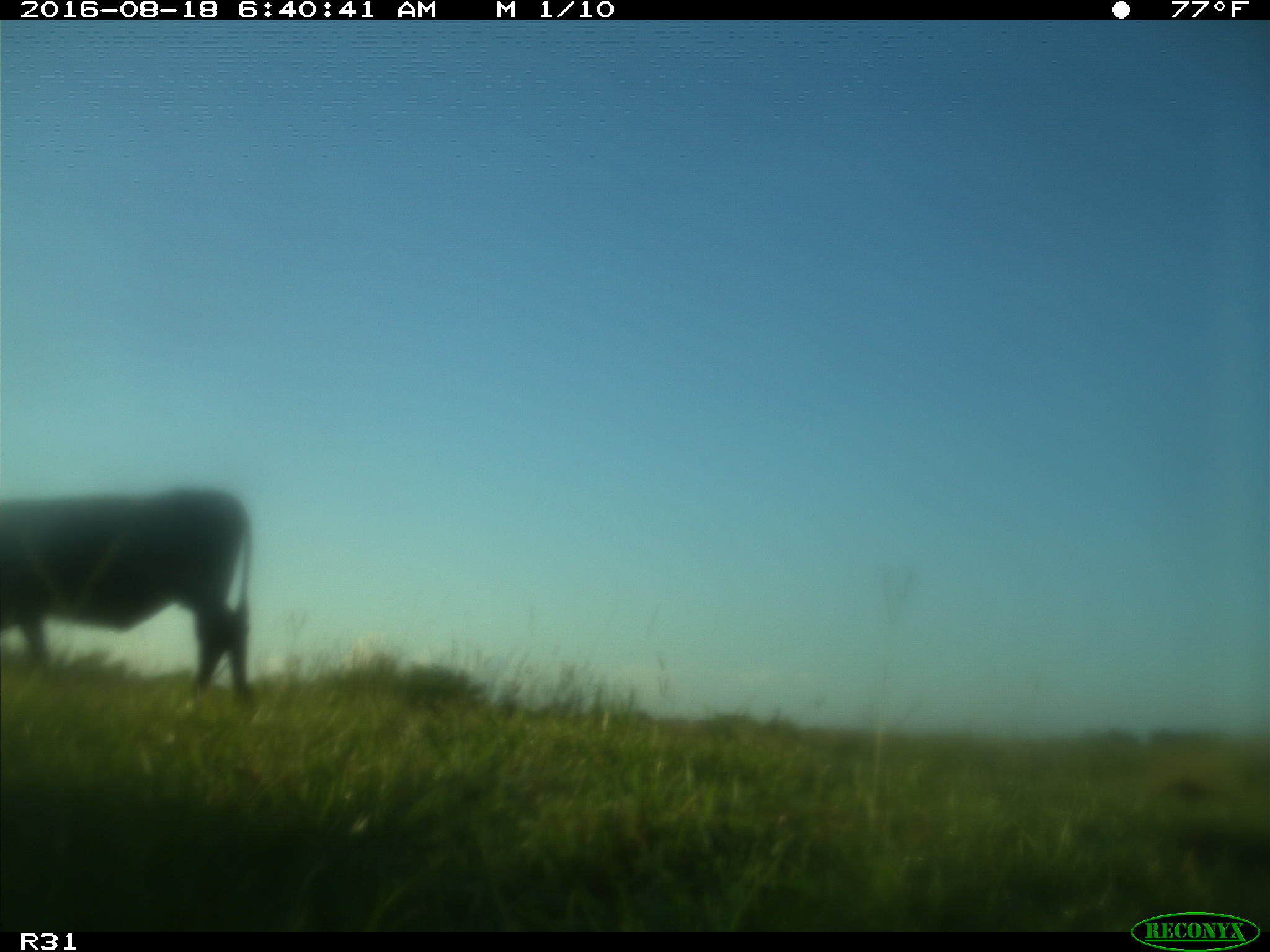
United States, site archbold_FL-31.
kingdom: Animalia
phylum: Chordata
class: Mammalia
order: Artiodactyla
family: Bovidae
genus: Bos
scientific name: Bos taurus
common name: domestic cow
Bos taurus (domestic cow).